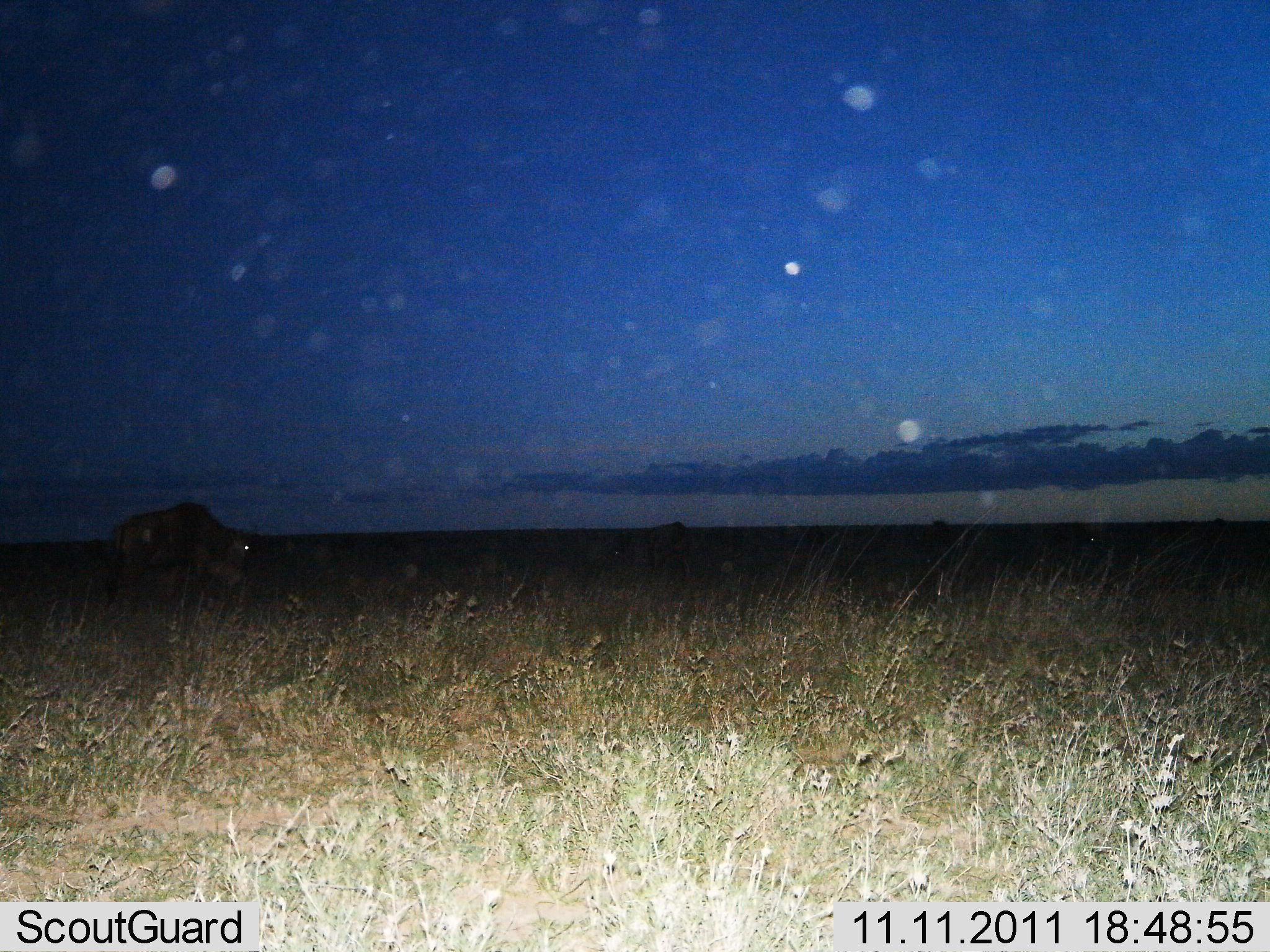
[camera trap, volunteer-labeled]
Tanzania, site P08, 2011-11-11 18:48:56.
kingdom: Animalia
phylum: Chordata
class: Mammalia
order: Artiodactyla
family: Bovidae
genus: Connochaetes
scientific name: Connochaetes taurinus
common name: blue wildebeest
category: wildebeest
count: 1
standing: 64%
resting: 0%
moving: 27%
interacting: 0%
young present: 0%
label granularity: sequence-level